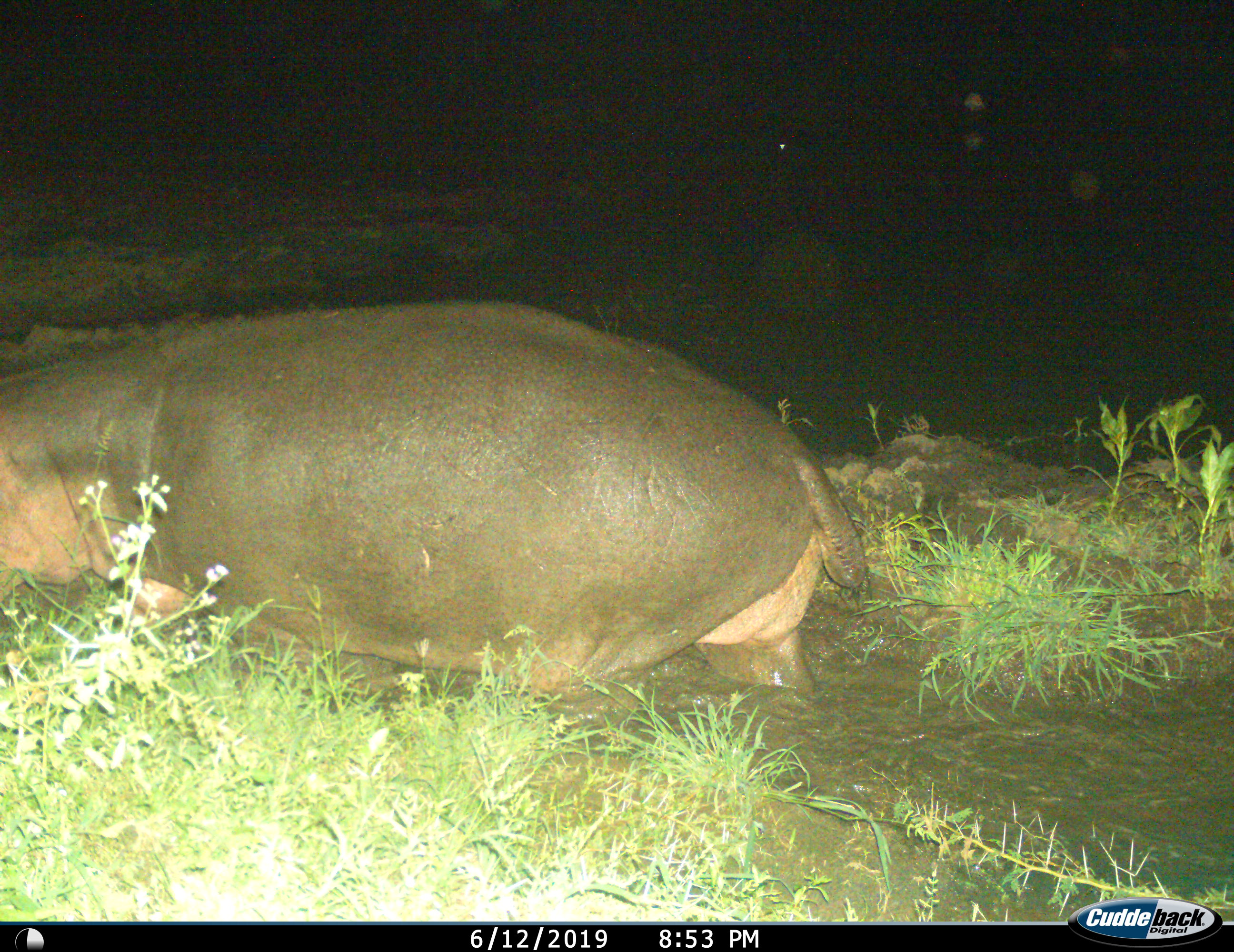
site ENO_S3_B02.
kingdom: Animalia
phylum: Chordata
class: Mammalia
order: Artiodactyla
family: Hippopotamidae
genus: Hippopotamus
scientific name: Hippopotamus amphibius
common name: hippopotamus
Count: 1.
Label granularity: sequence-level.